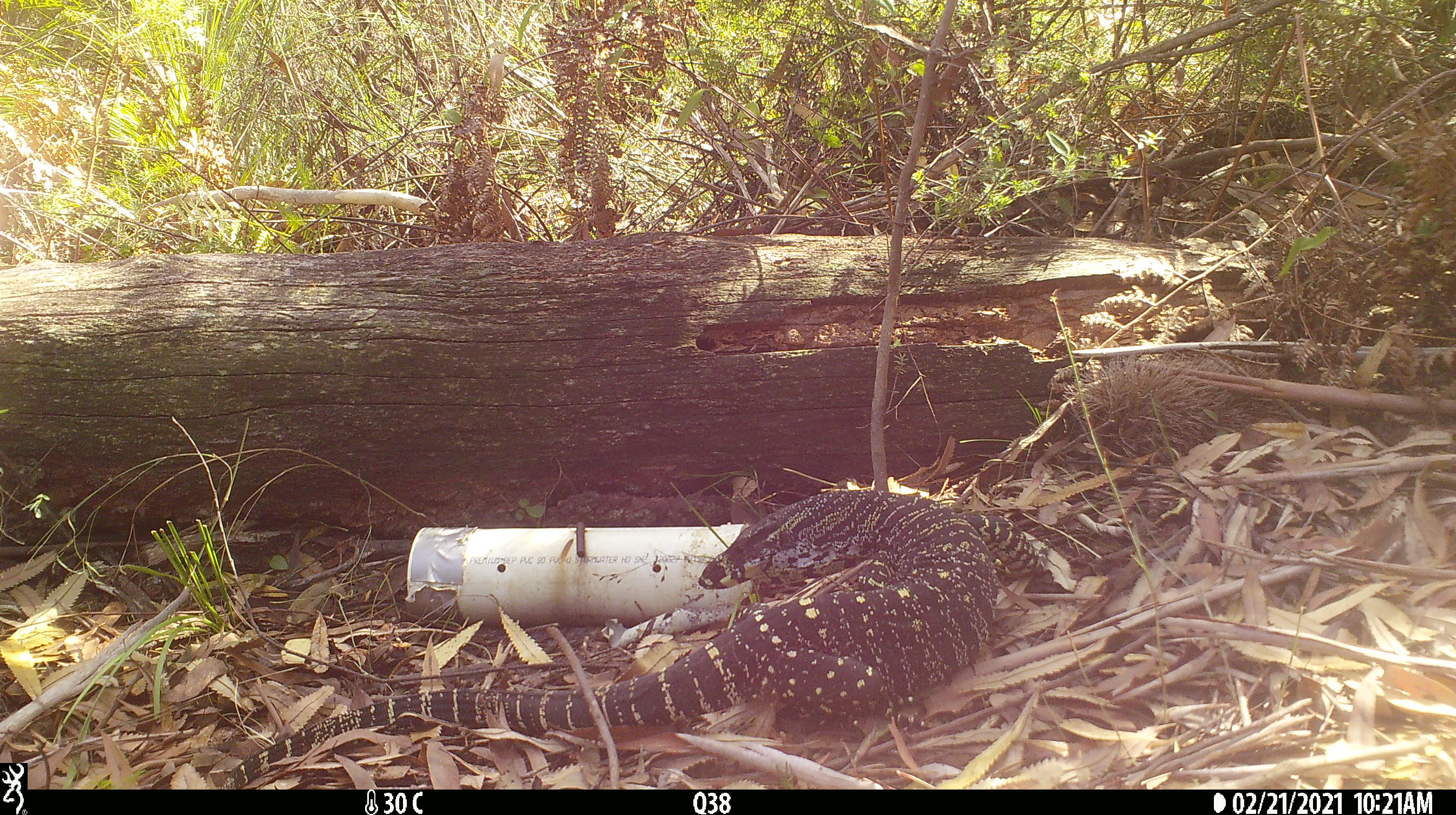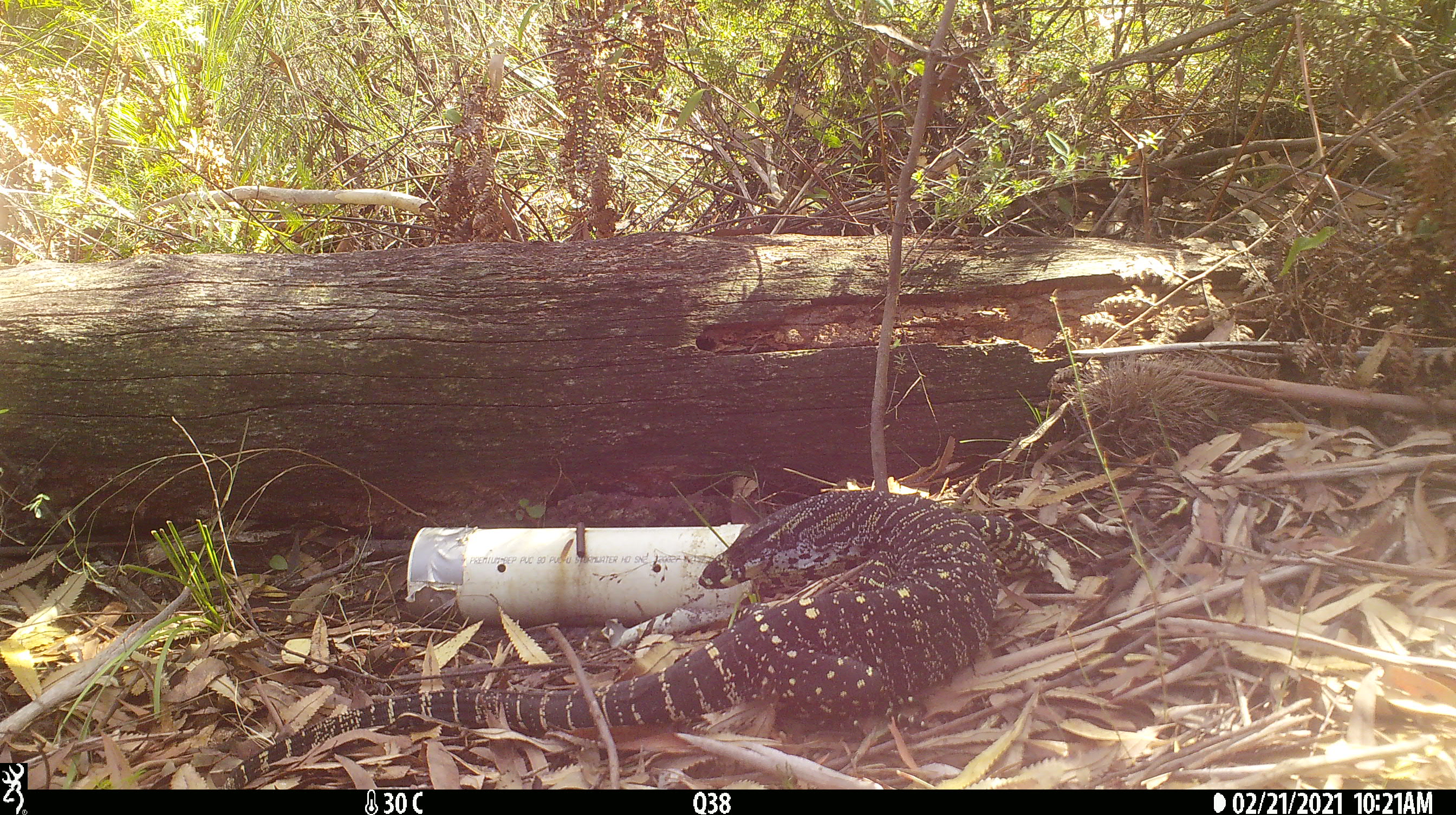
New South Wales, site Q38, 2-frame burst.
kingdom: Animalia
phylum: Chordata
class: Reptilia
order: Squamata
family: Varanidae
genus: Varanus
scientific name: Varanus varius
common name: lace monitor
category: goanna